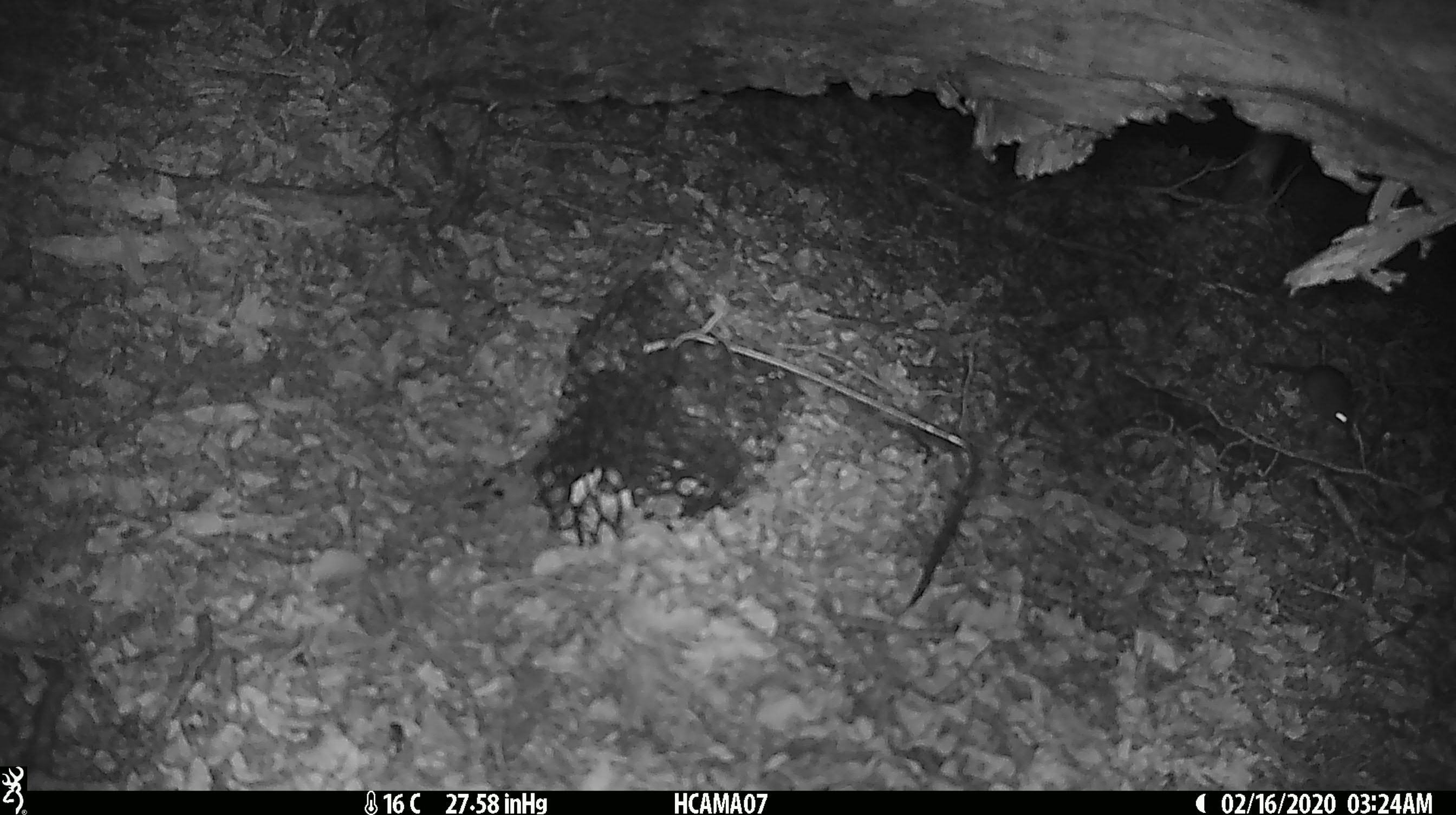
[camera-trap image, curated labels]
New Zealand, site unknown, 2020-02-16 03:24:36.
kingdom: Animalia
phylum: Chordata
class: Mammalia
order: Rodentia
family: Muridae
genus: Mus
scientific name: Mus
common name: mouse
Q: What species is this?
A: Mouse (Mus).